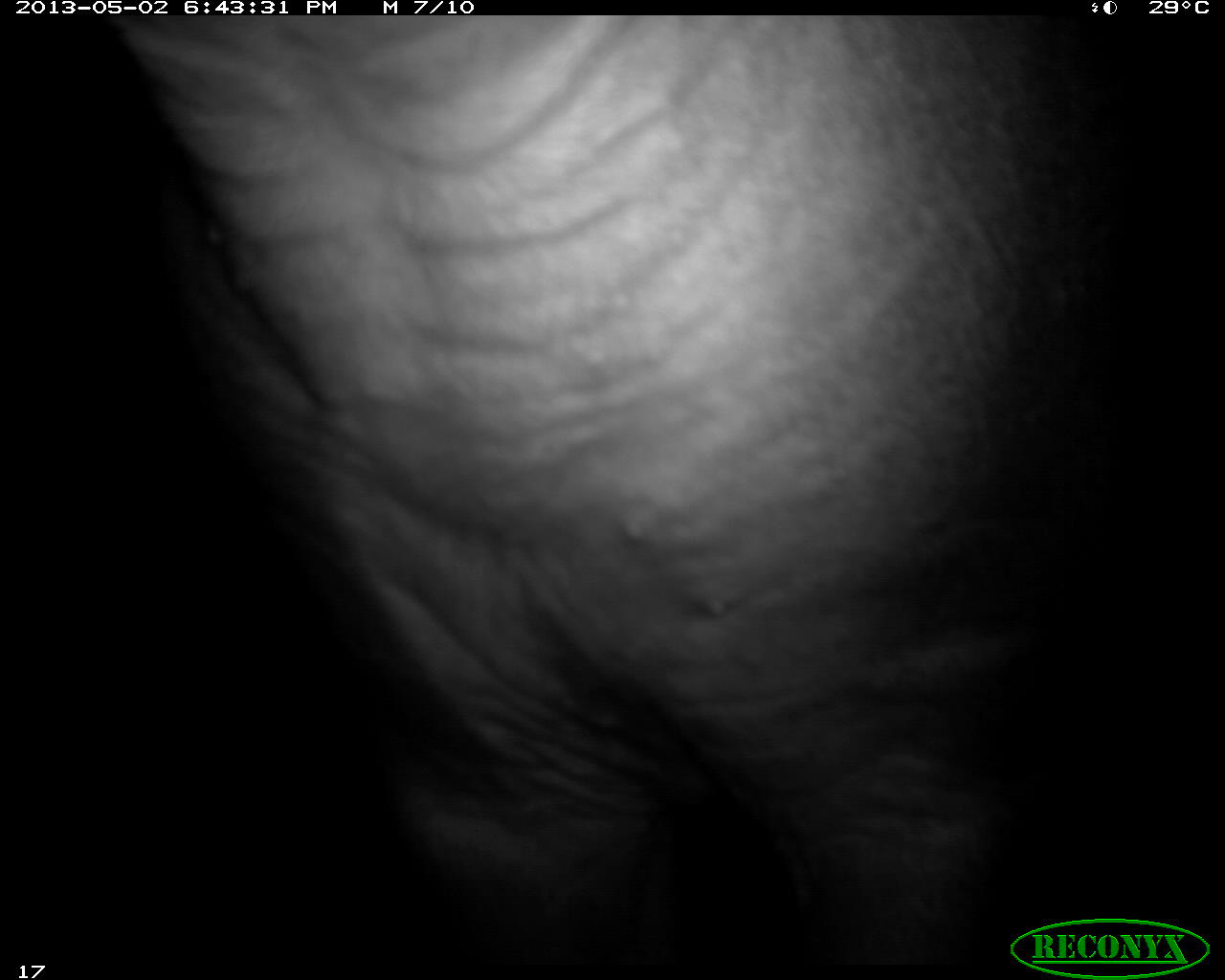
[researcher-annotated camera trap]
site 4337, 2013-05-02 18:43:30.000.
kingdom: Animalia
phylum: Chordata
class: Mammalia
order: Perissodactyla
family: Tapiridae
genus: Tapirus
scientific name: Tapirus bairdii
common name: baird's tapir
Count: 1.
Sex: female.